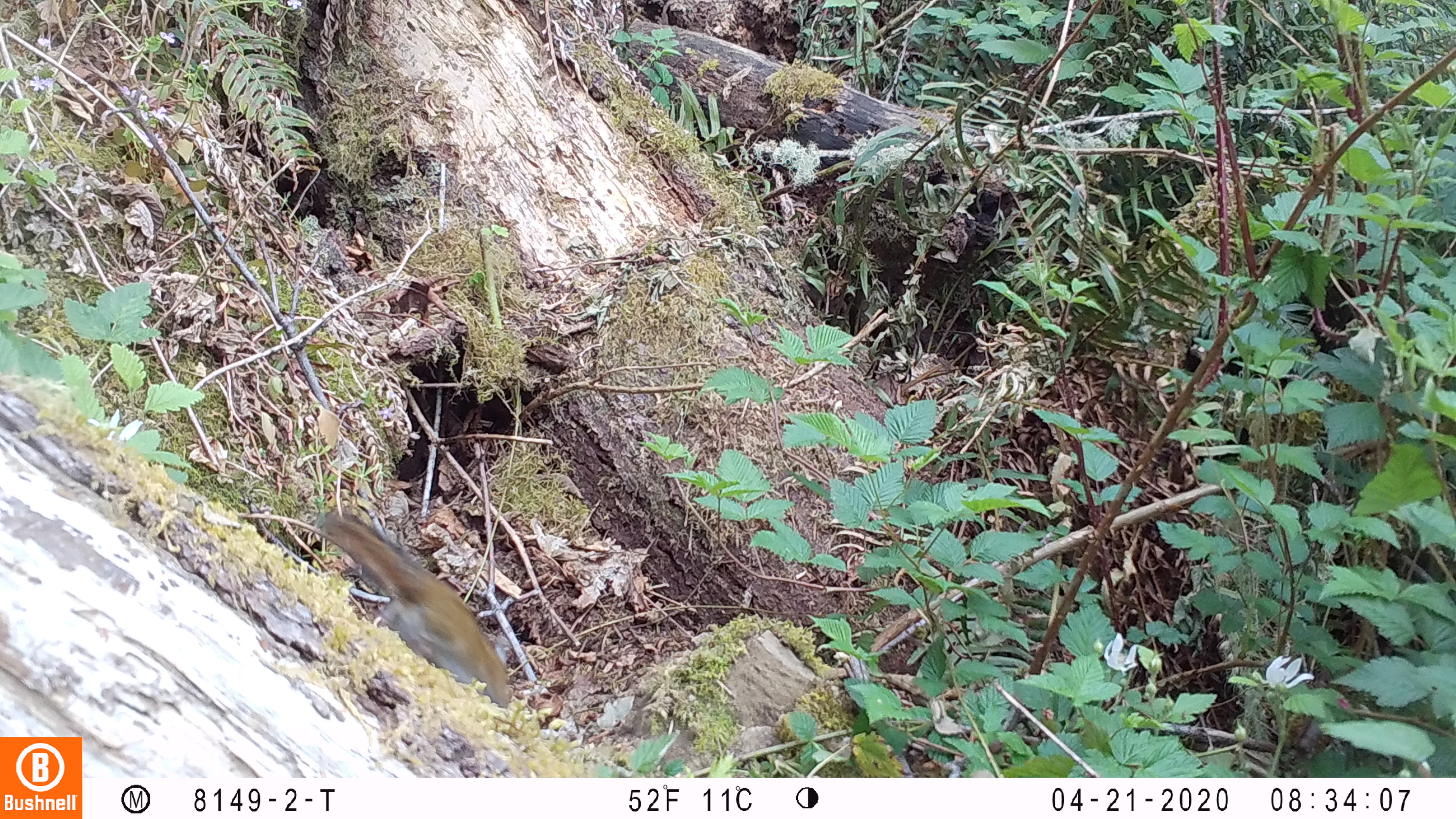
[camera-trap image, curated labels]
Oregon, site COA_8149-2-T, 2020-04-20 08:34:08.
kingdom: Animalia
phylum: Chordata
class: Mammalia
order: Rodentia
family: Sciuridae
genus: Neotamias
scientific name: Neotamias townsendii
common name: townsend's chipmunk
Townsend's chipmunk (Neotamias townsendii).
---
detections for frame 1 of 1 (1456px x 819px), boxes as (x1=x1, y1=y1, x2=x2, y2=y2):
townsend's chipmunk: (x1=311, y1=505, x2=522, y2=715)